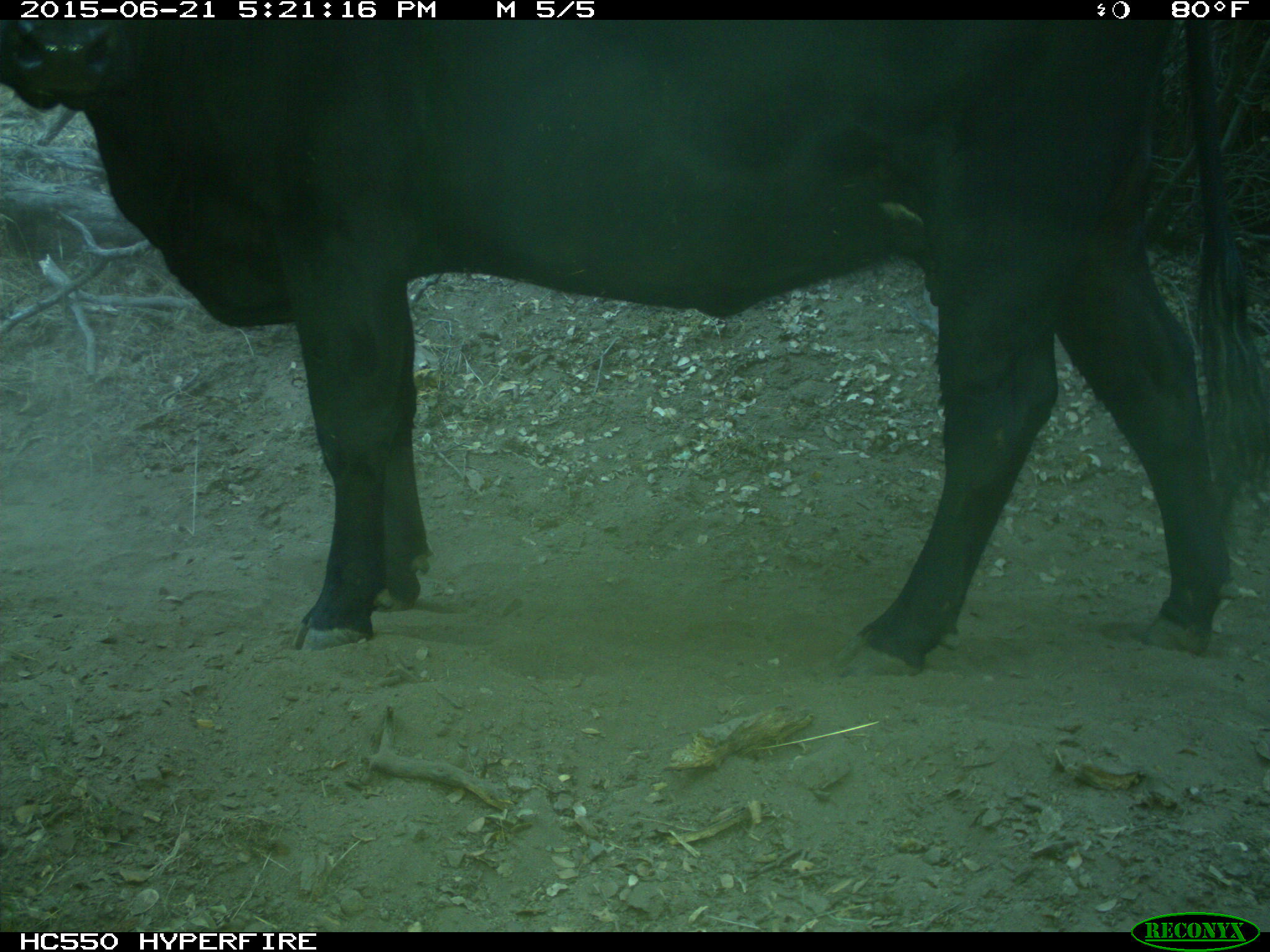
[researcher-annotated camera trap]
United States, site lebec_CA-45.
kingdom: Animalia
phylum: Chordata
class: Mammalia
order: Artiodactyla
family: Bovidae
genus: Bos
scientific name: Bos taurus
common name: domestic cow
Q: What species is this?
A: Bos taurus (domestic cow).